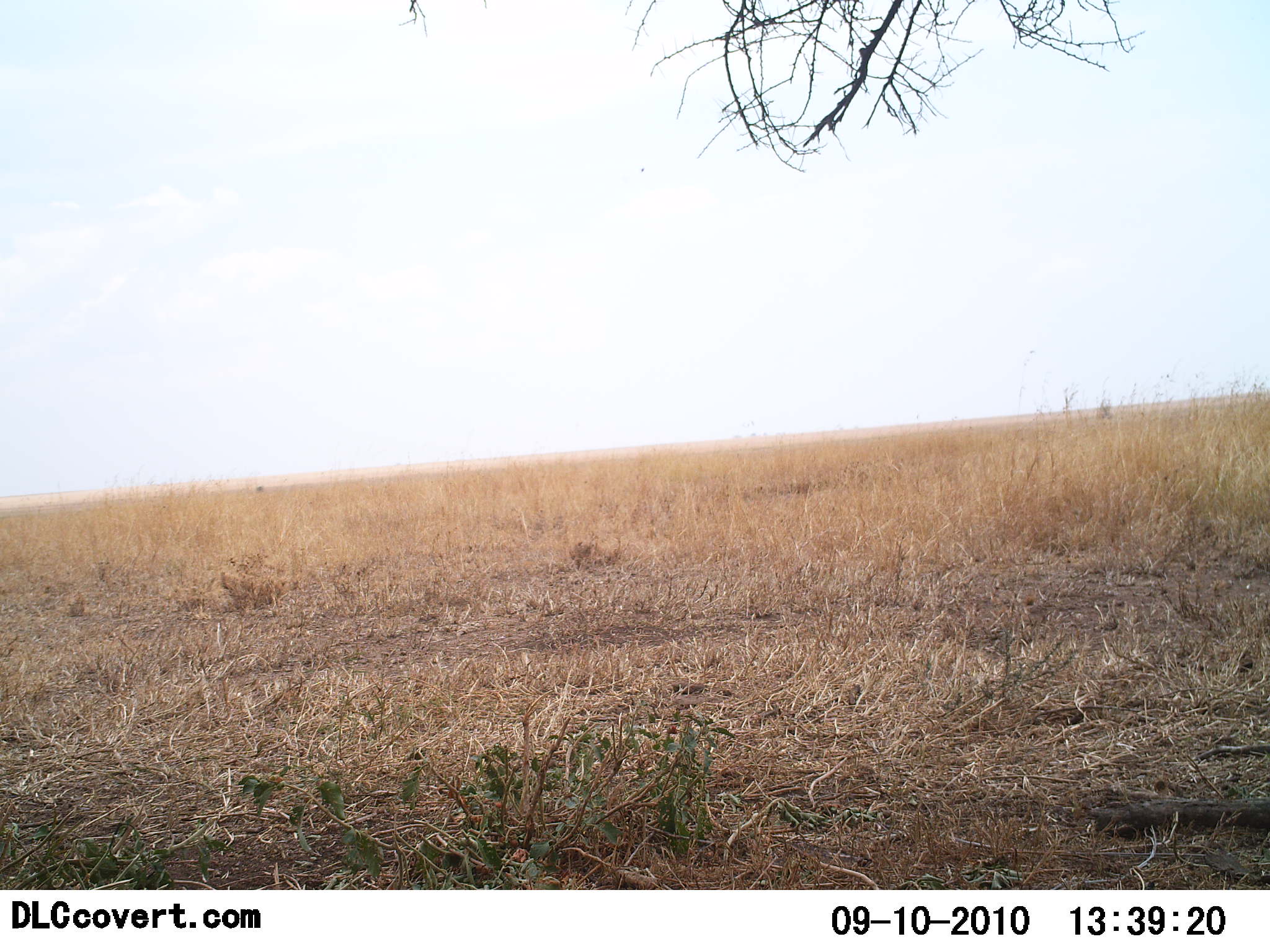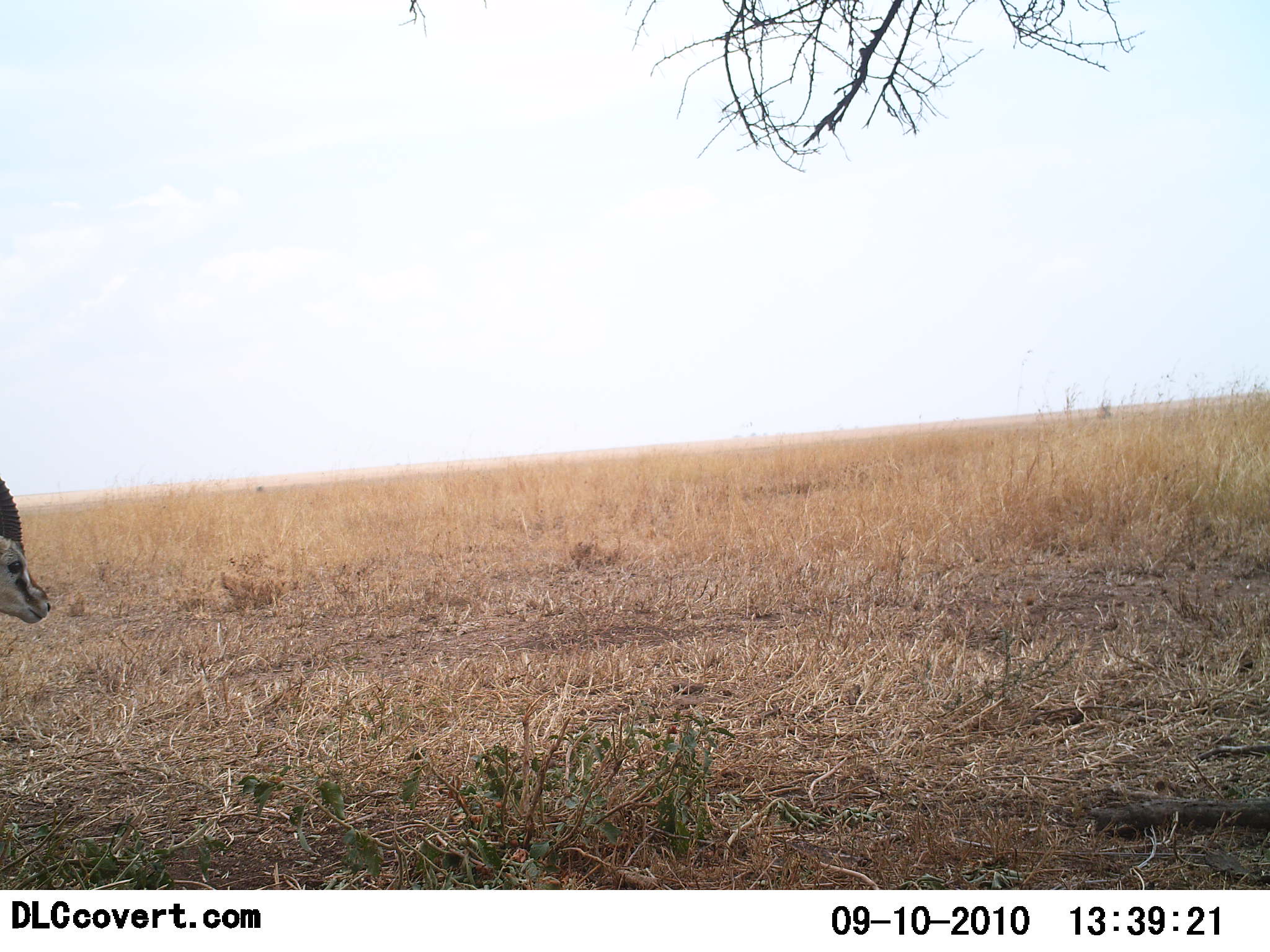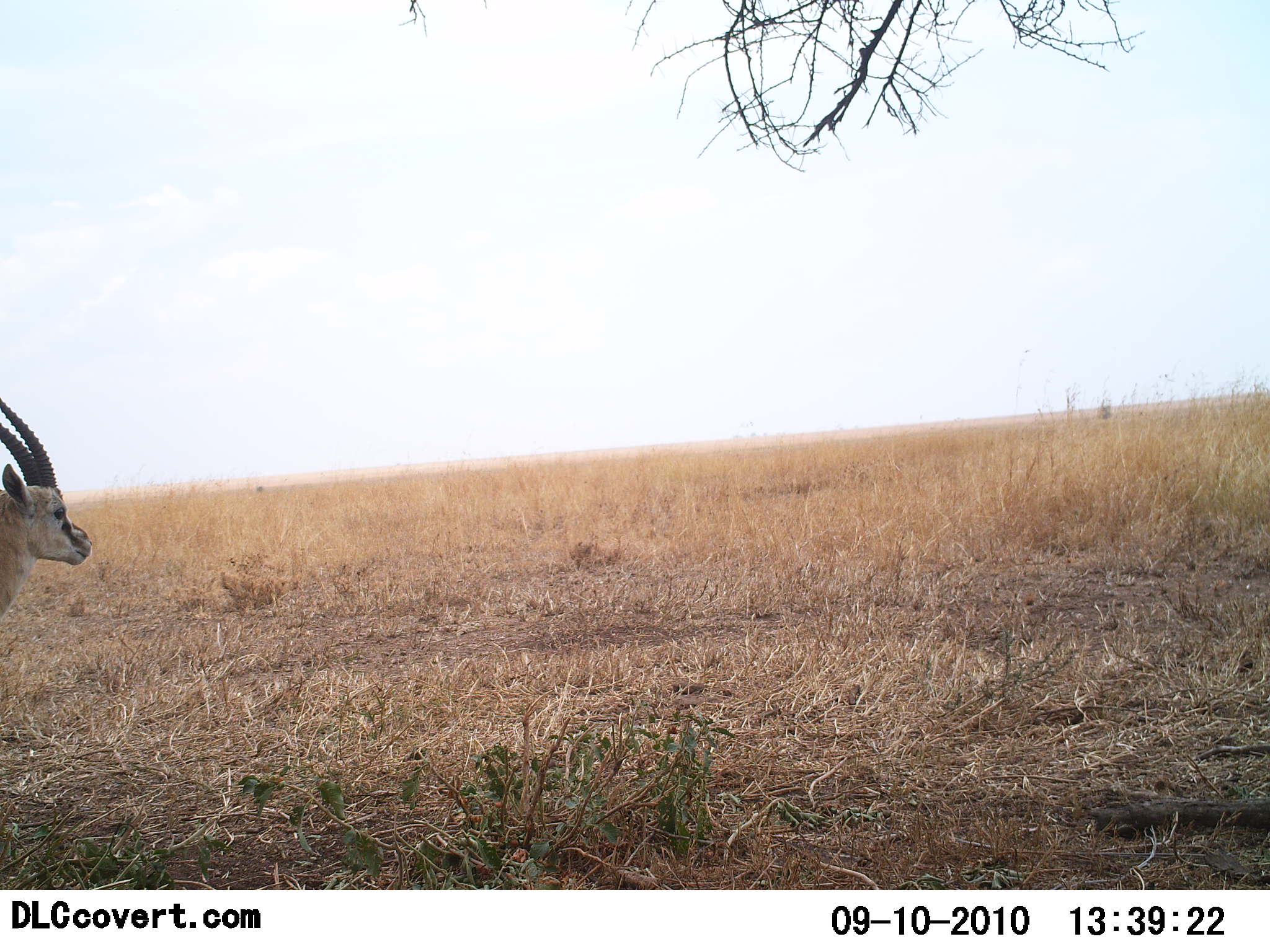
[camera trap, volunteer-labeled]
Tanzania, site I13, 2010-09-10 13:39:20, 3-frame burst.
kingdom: Animalia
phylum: Chordata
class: Mammalia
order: Artiodactyla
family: Bovidae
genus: Eudorcas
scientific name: Eudorcas thomsonii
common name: thomson's gazelle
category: gazellethomsons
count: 1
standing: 35%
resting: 0%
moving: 65%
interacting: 0%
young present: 0%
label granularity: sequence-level